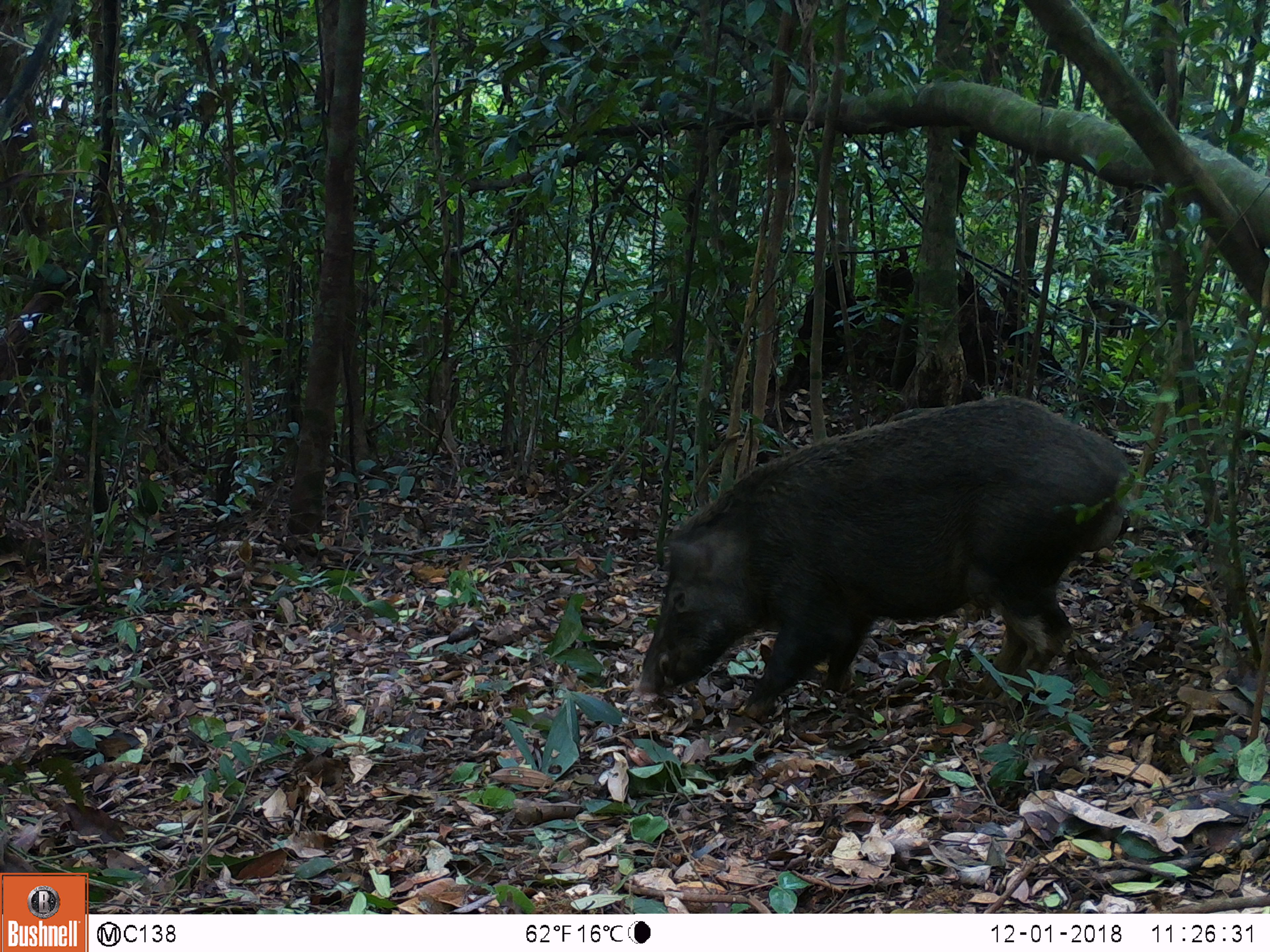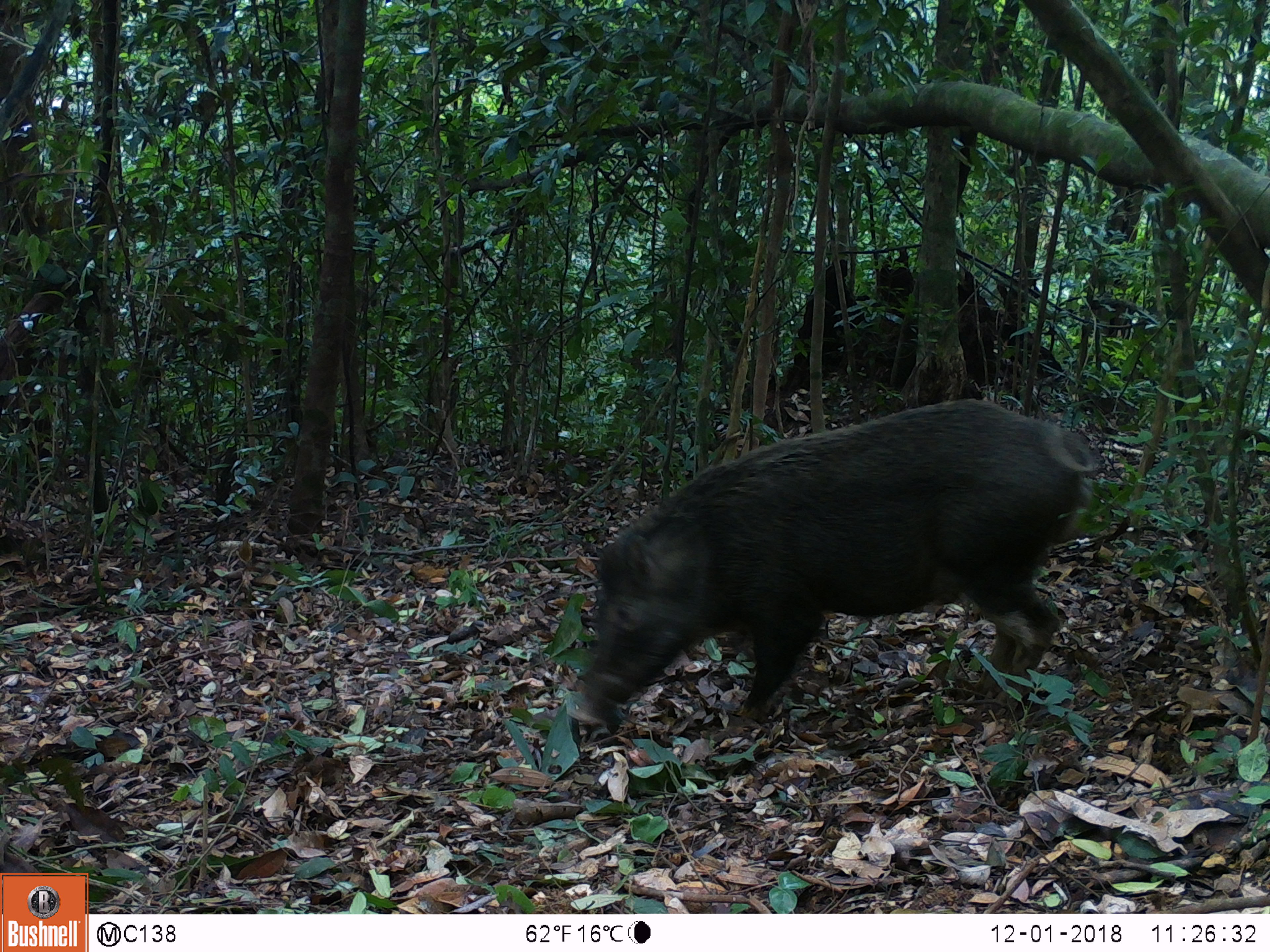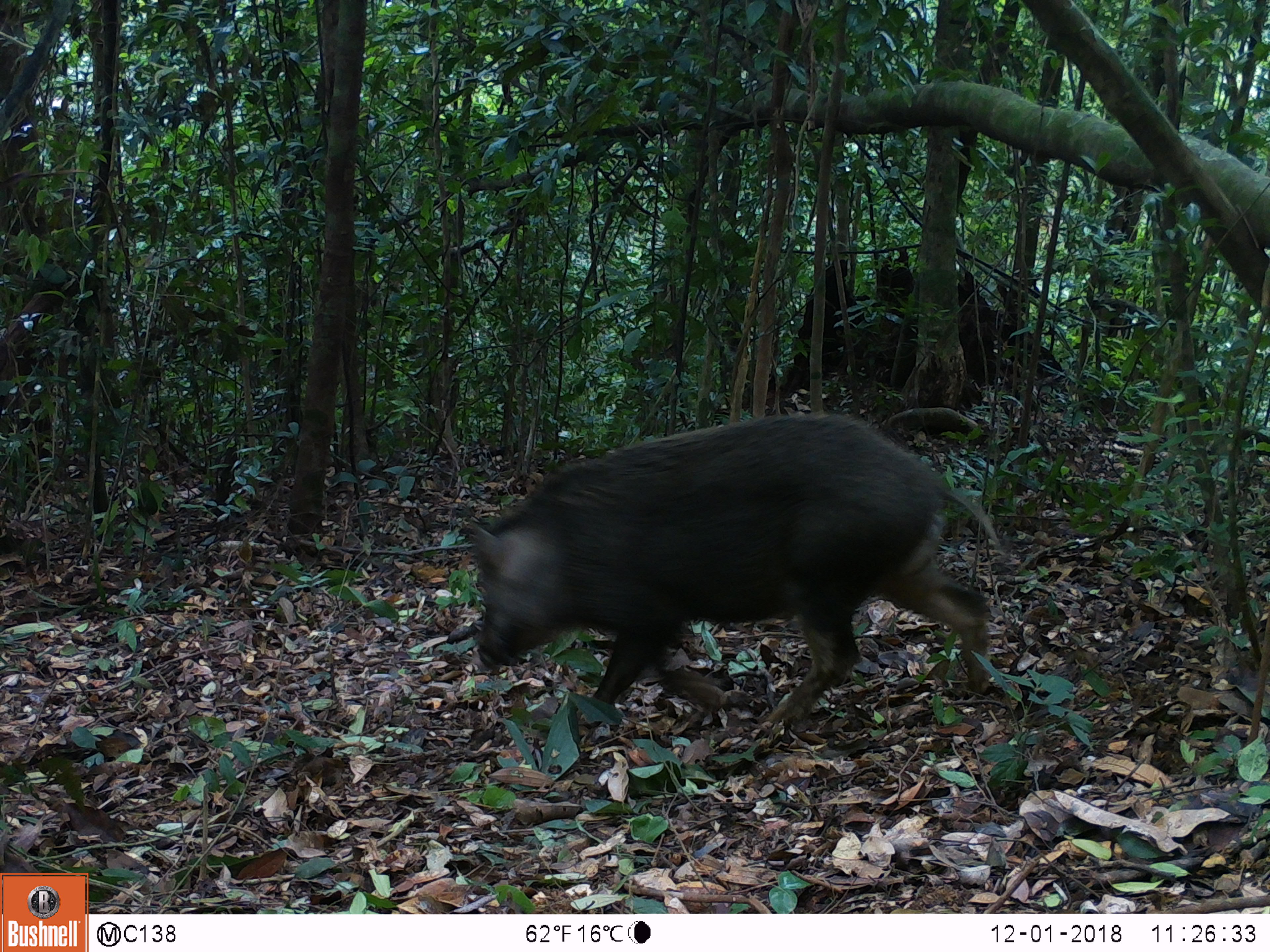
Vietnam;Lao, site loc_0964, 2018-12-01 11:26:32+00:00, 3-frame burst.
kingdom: Animalia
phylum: Chordata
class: Mammalia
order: Artiodactyla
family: Suidae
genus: Sus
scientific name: Sus scrofa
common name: eurasian wild pig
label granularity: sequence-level